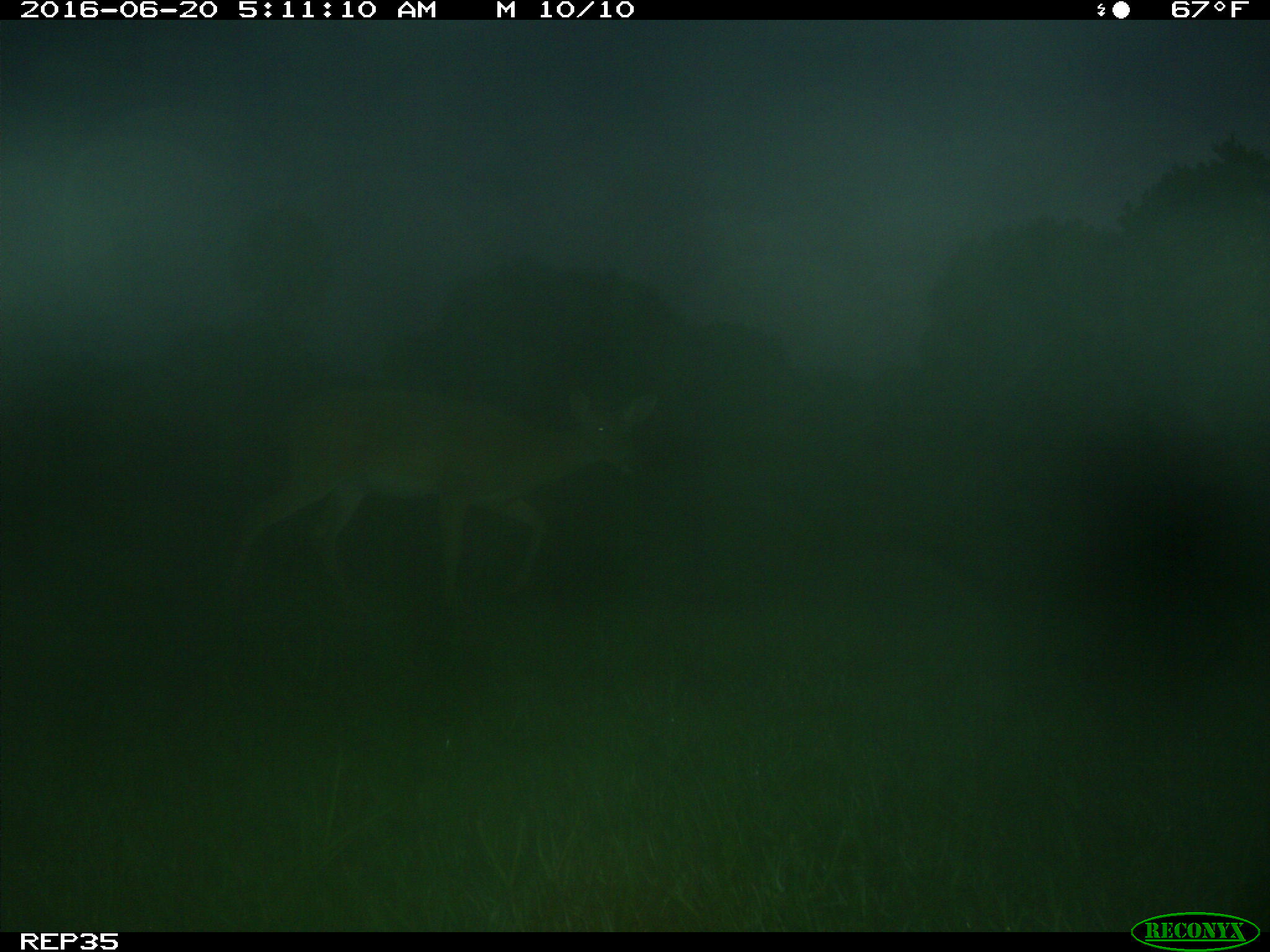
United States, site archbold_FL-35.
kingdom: Animalia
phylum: Chordata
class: Mammalia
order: Artiodactyla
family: Cervidae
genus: Odocoileus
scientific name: Odocoileus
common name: deer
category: unidentified deer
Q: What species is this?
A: Unidentified deer (deer) (Odocoileus).